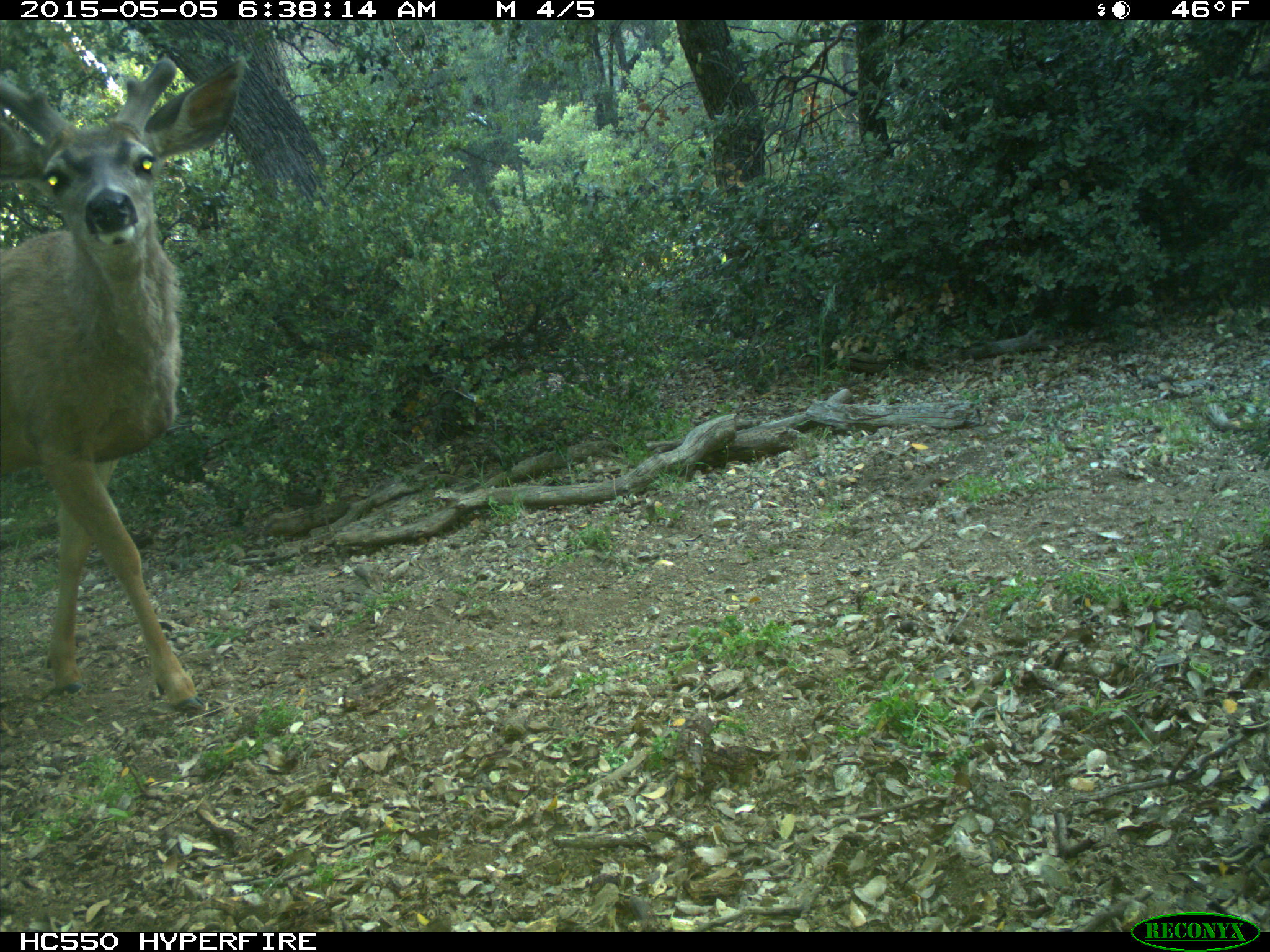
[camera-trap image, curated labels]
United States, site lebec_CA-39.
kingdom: Animalia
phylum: Chordata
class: Mammalia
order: Artiodactyla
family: Cervidae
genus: Odocoileus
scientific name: Odocoileus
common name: deer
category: unidentified deer